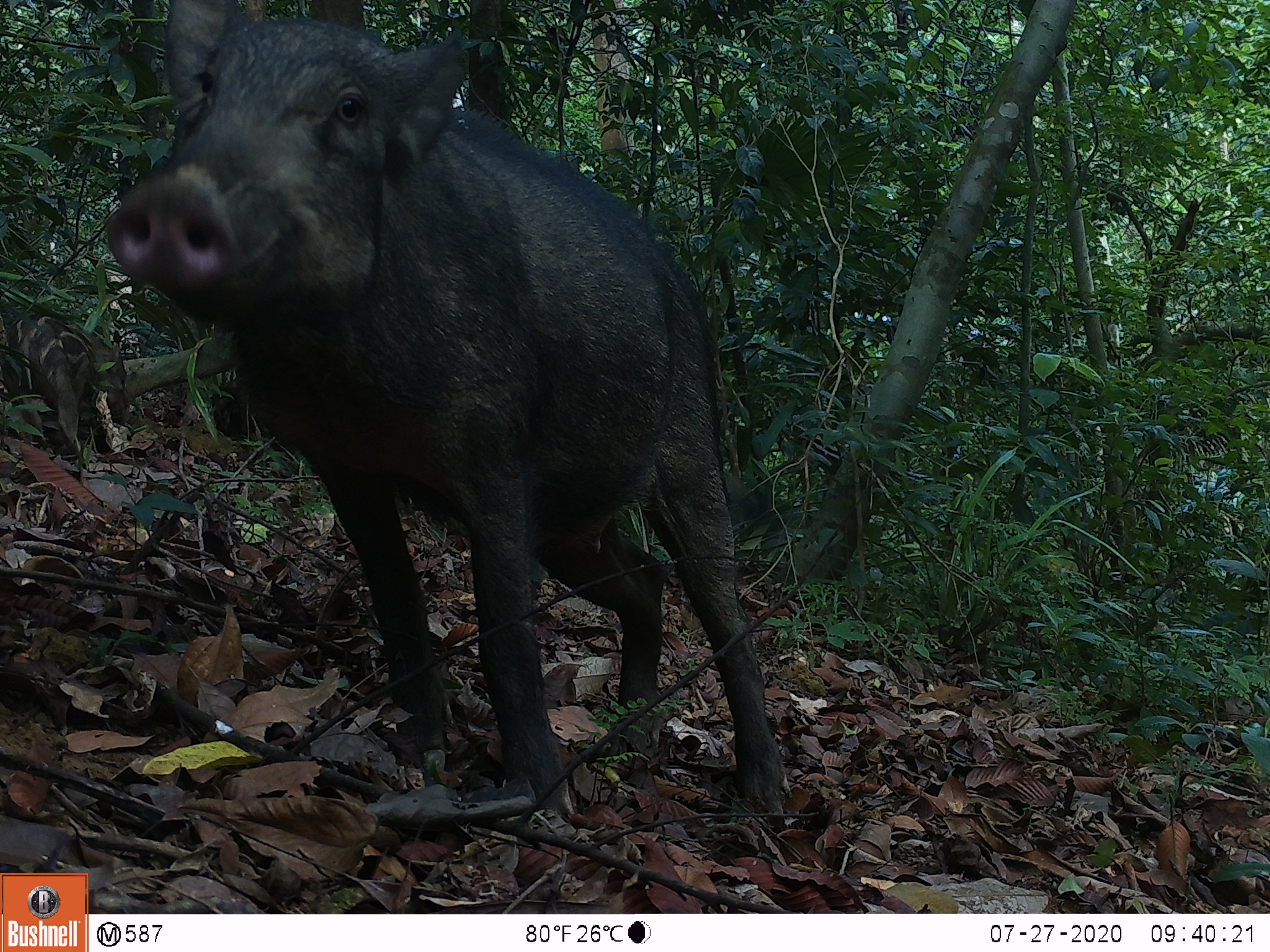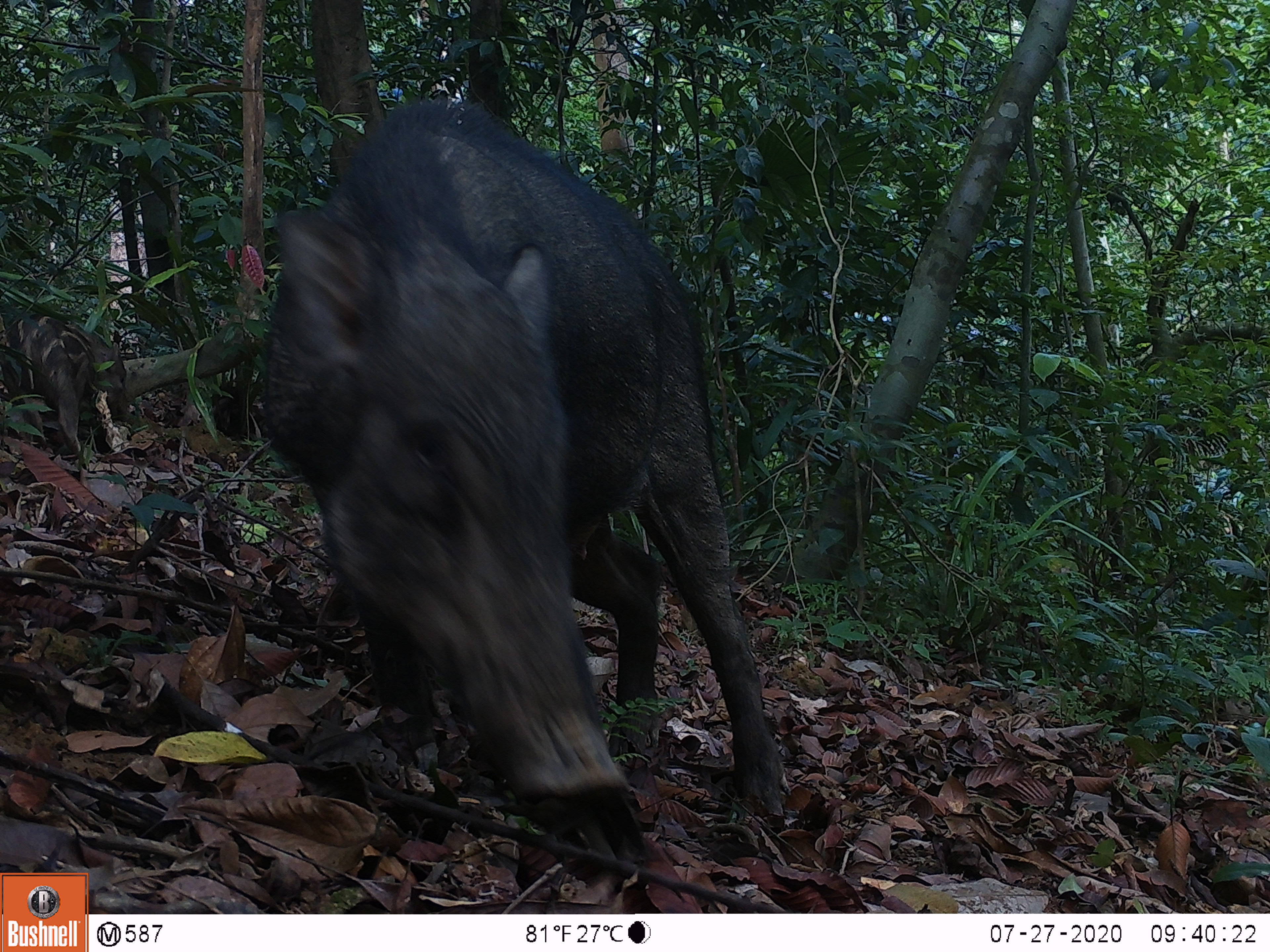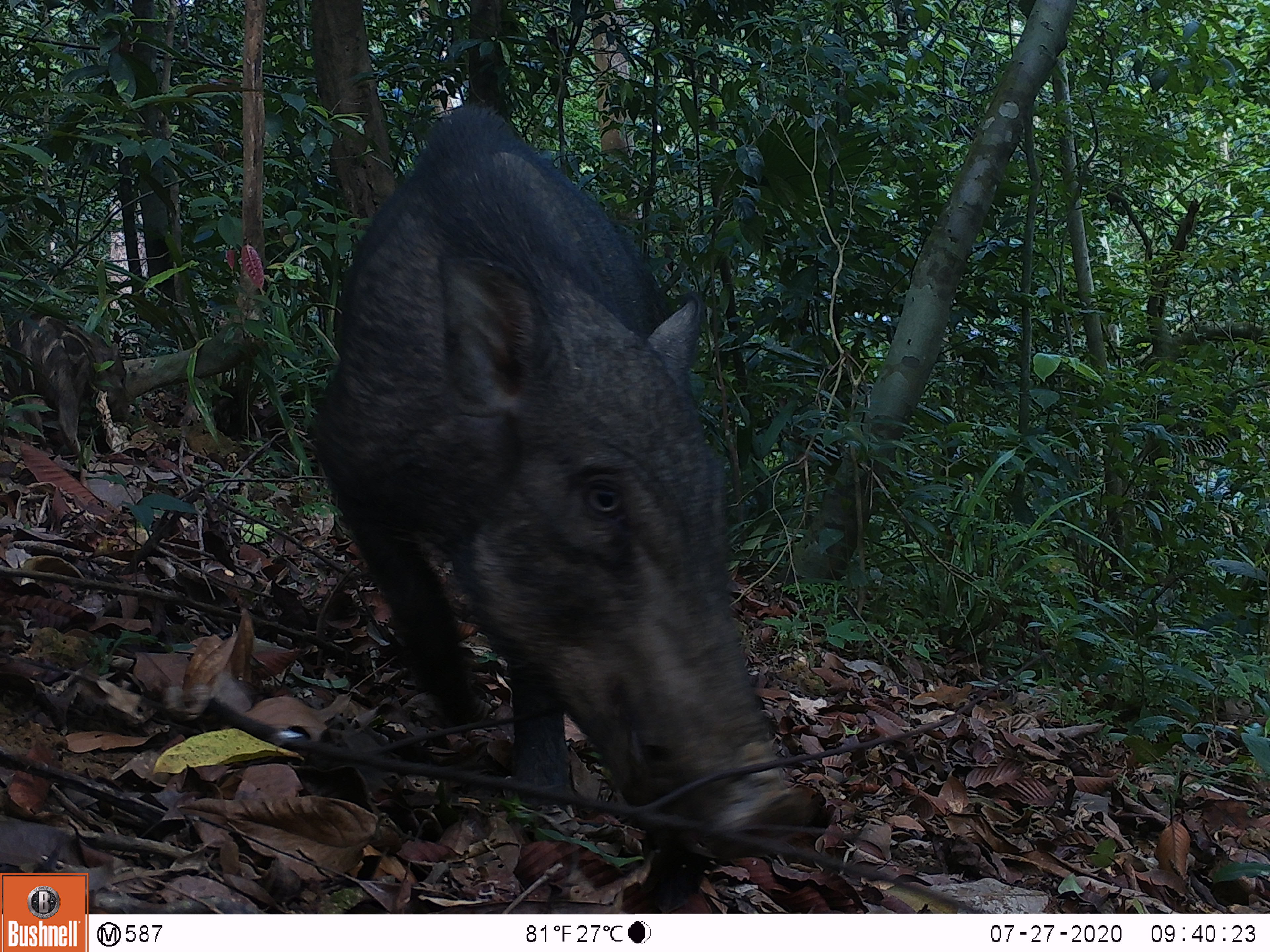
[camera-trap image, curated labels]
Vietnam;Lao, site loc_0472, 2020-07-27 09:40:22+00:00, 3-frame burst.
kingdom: Animalia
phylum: Chordata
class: Mammalia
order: Artiodactyla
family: Suidae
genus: Sus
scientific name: Sus scrofa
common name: eurasian wild pig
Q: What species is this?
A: Eurasian wild pig (Sus scrofa).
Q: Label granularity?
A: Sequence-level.